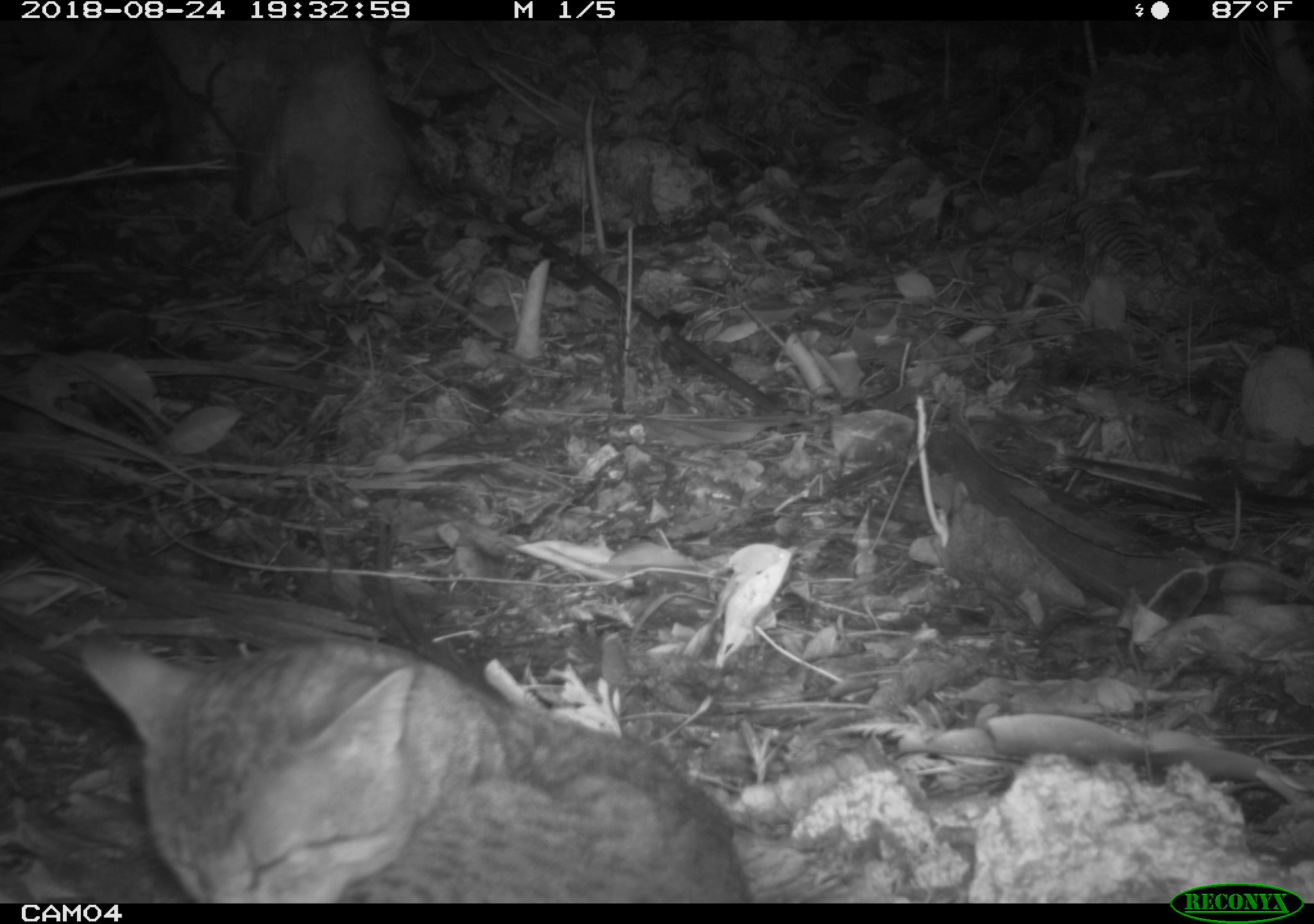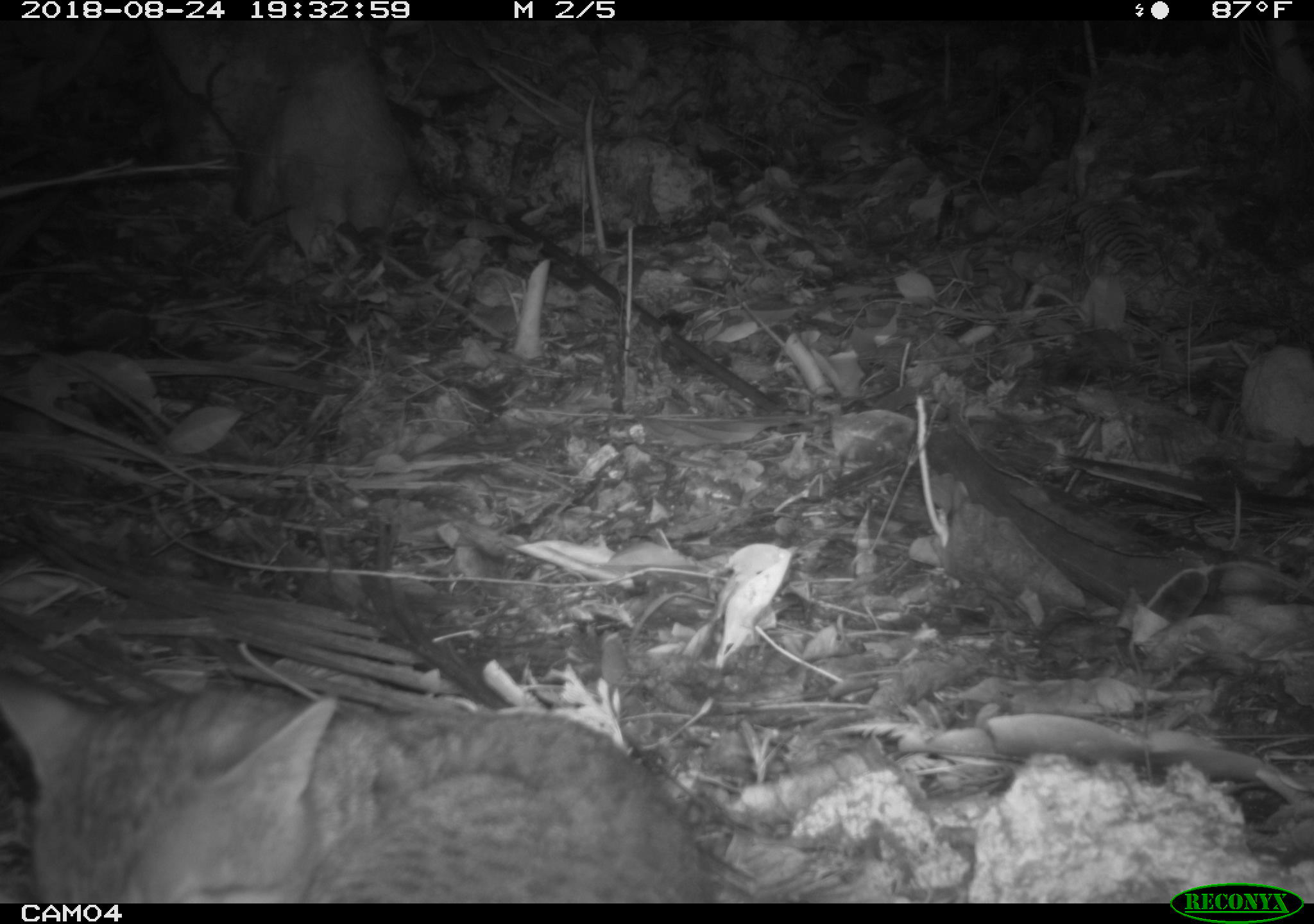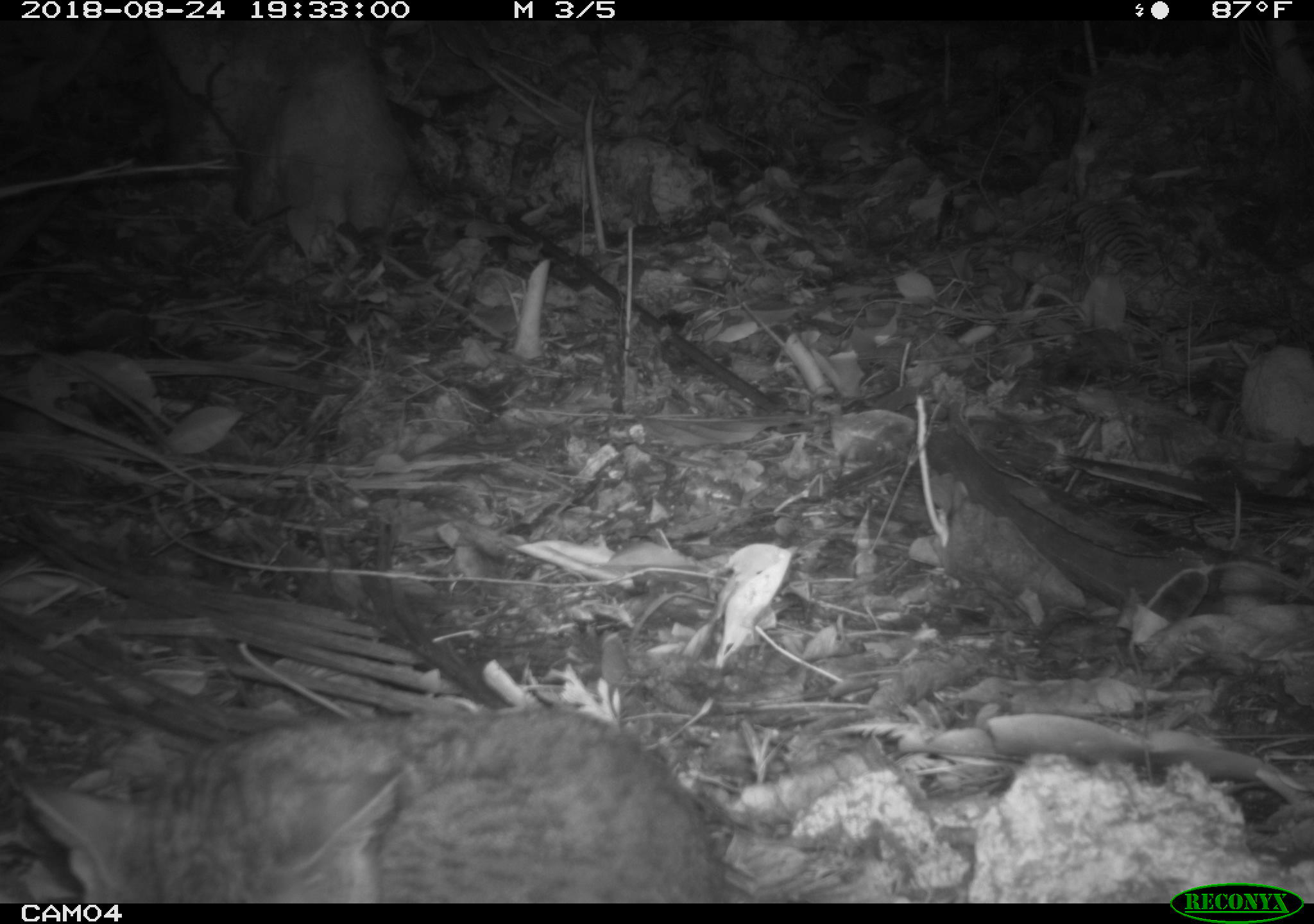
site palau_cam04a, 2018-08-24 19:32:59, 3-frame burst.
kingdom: Animalia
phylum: Chordata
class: Mammalia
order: Carnivora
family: Felidae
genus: Felis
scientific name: Felis catus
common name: cat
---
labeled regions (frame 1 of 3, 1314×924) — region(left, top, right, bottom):
cat: region(82, 618, 753, 900)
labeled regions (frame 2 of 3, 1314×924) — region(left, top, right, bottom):
cat: region(2, 649, 738, 900)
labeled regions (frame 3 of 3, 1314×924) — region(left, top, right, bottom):
cat: region(20, 724, 724, 894)